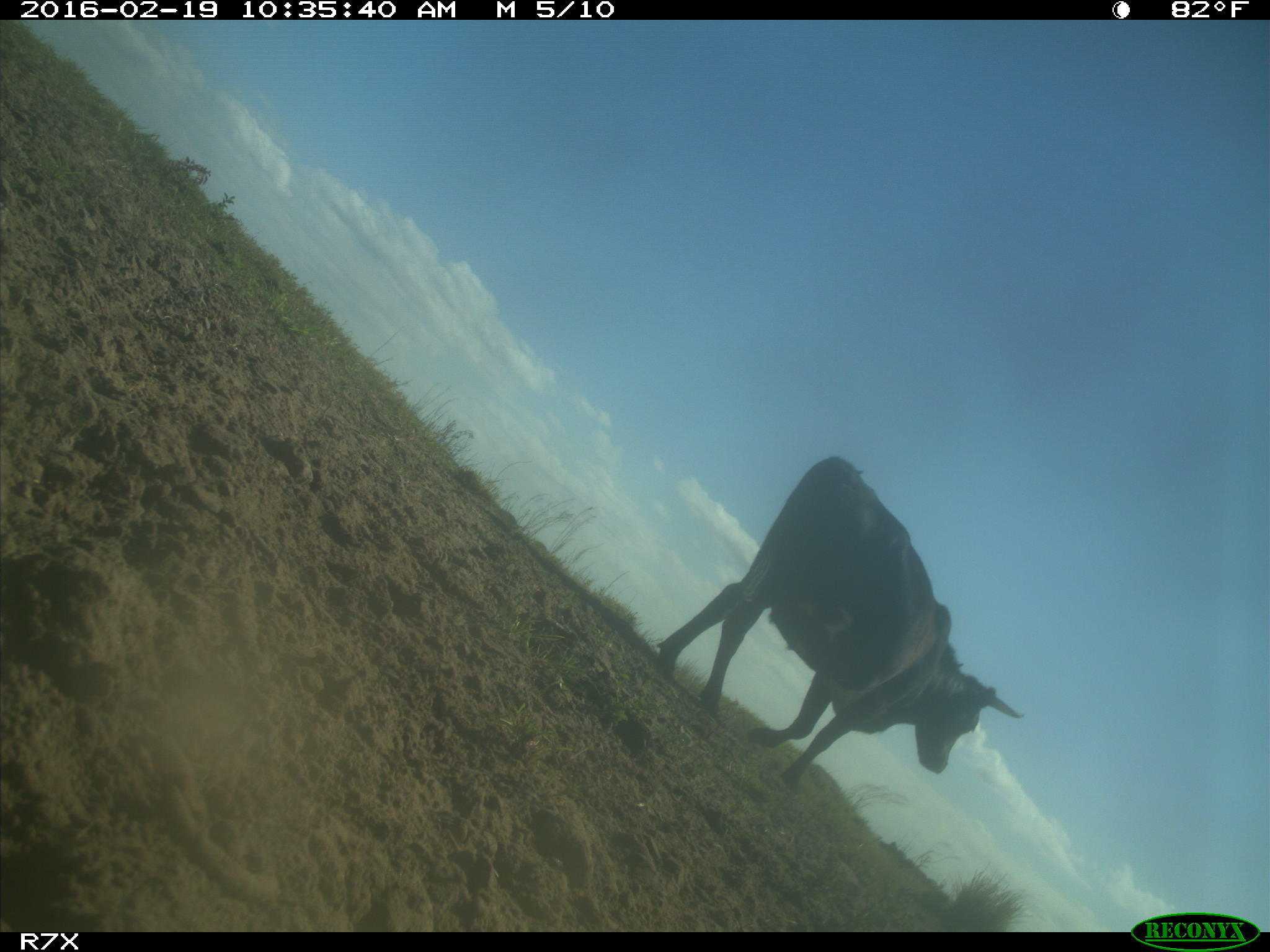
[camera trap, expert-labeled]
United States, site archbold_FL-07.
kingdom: Animalia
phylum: Chordata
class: Mammalia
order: Artiodactyla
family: Bovidae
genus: Bos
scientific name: Bos taurus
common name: domestic cow